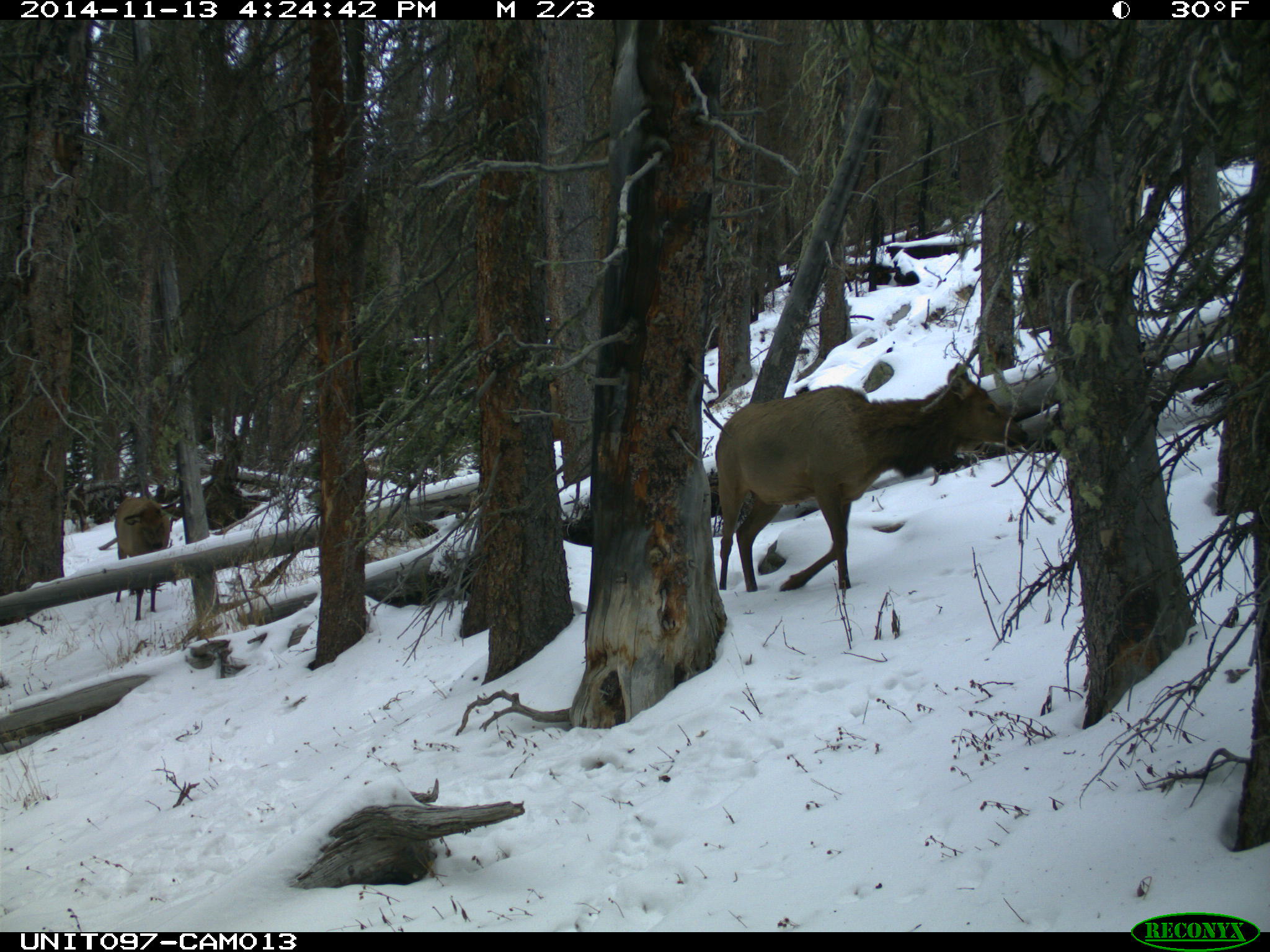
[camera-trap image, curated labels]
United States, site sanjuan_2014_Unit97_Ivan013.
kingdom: Animalia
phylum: Chordata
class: Mammalia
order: Artiodactyla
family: Cervidae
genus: Cervus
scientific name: Cervus elaphus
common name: red deer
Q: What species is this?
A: Cervus elaphus (red deer).